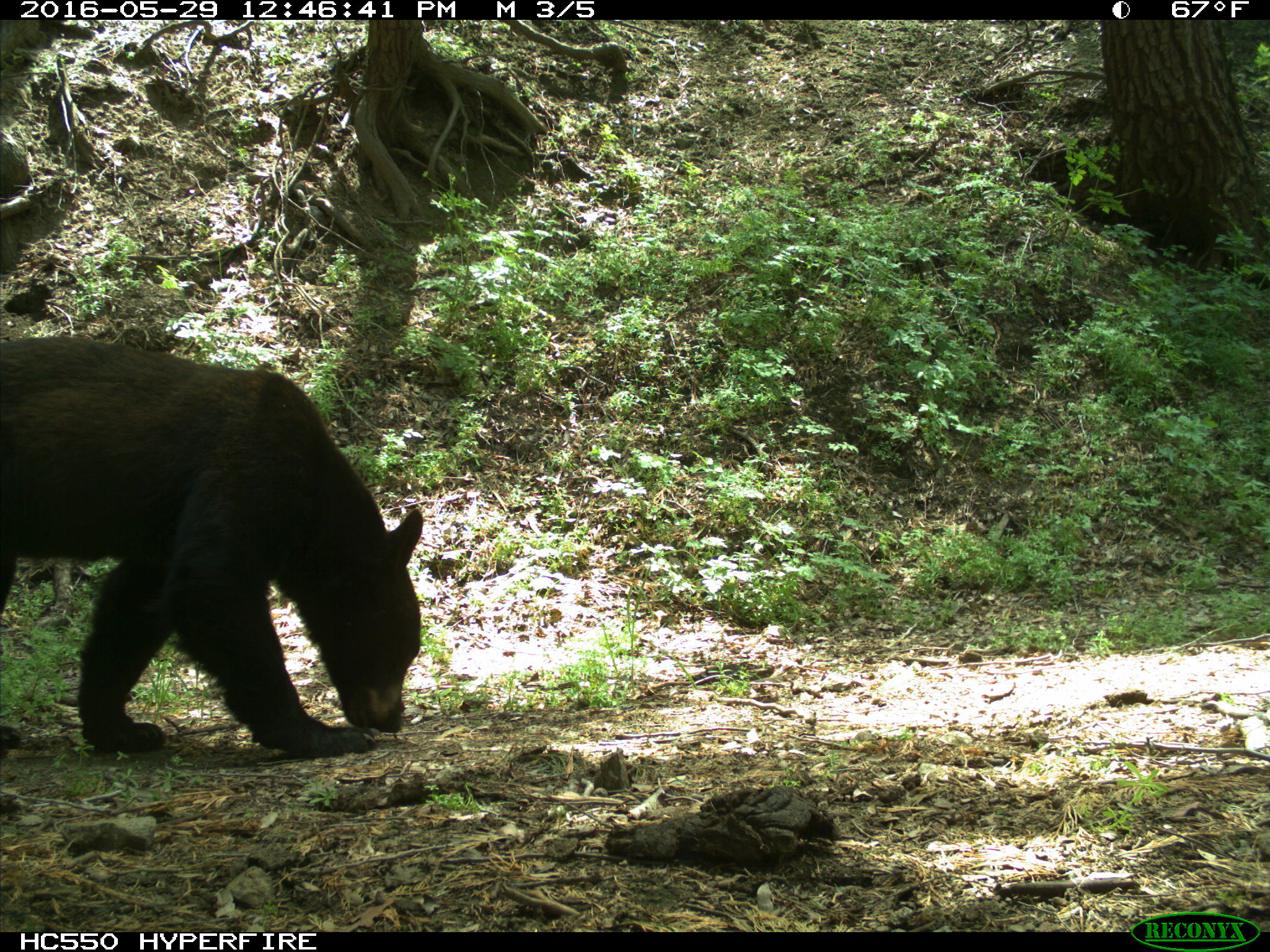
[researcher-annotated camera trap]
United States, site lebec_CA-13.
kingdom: Animalia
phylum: Chordata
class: Mammalia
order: Carnivora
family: Ursidae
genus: Ursus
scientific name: Ursus americanus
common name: american black bear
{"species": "Ursus americanus (american black bear)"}